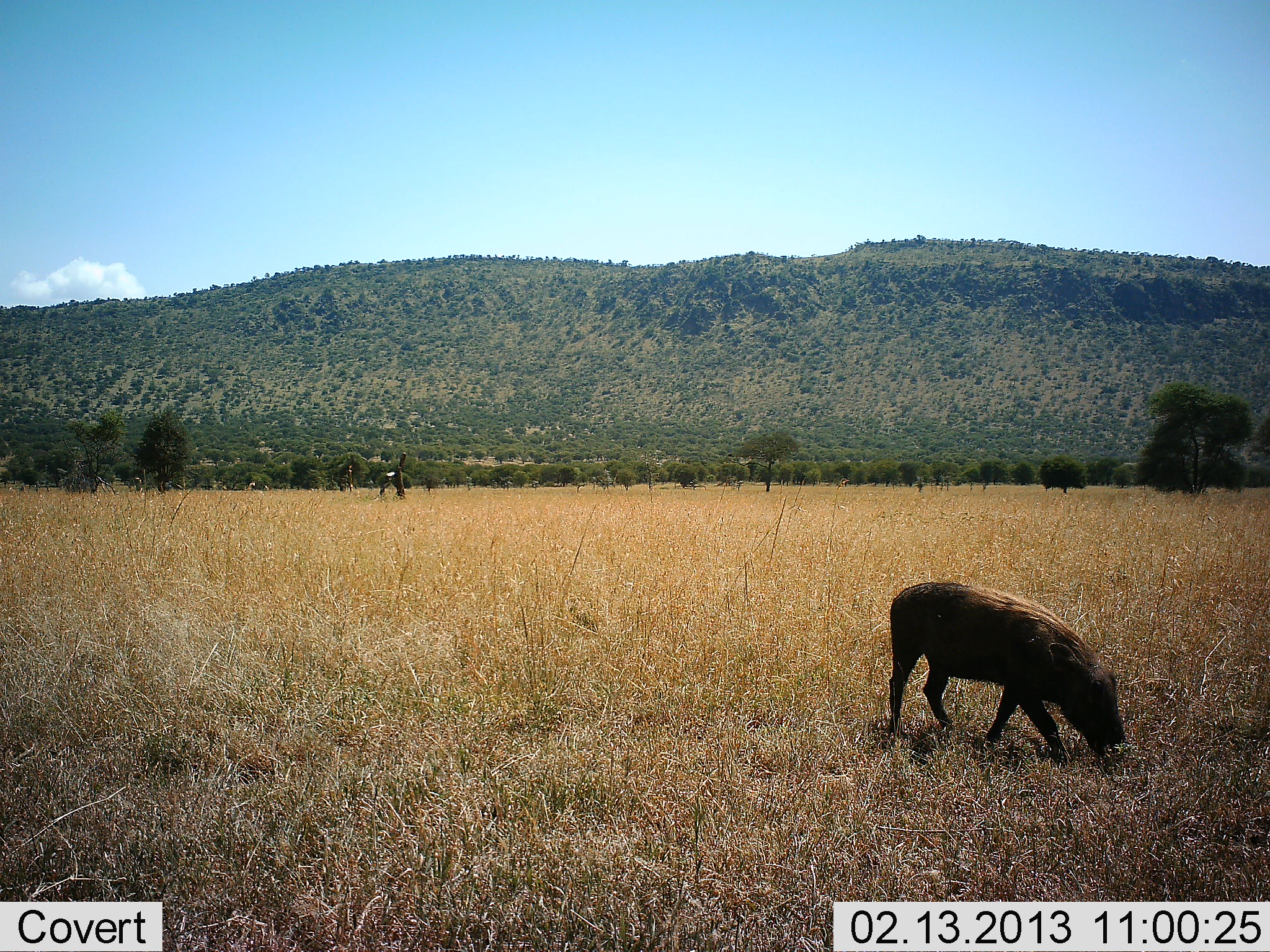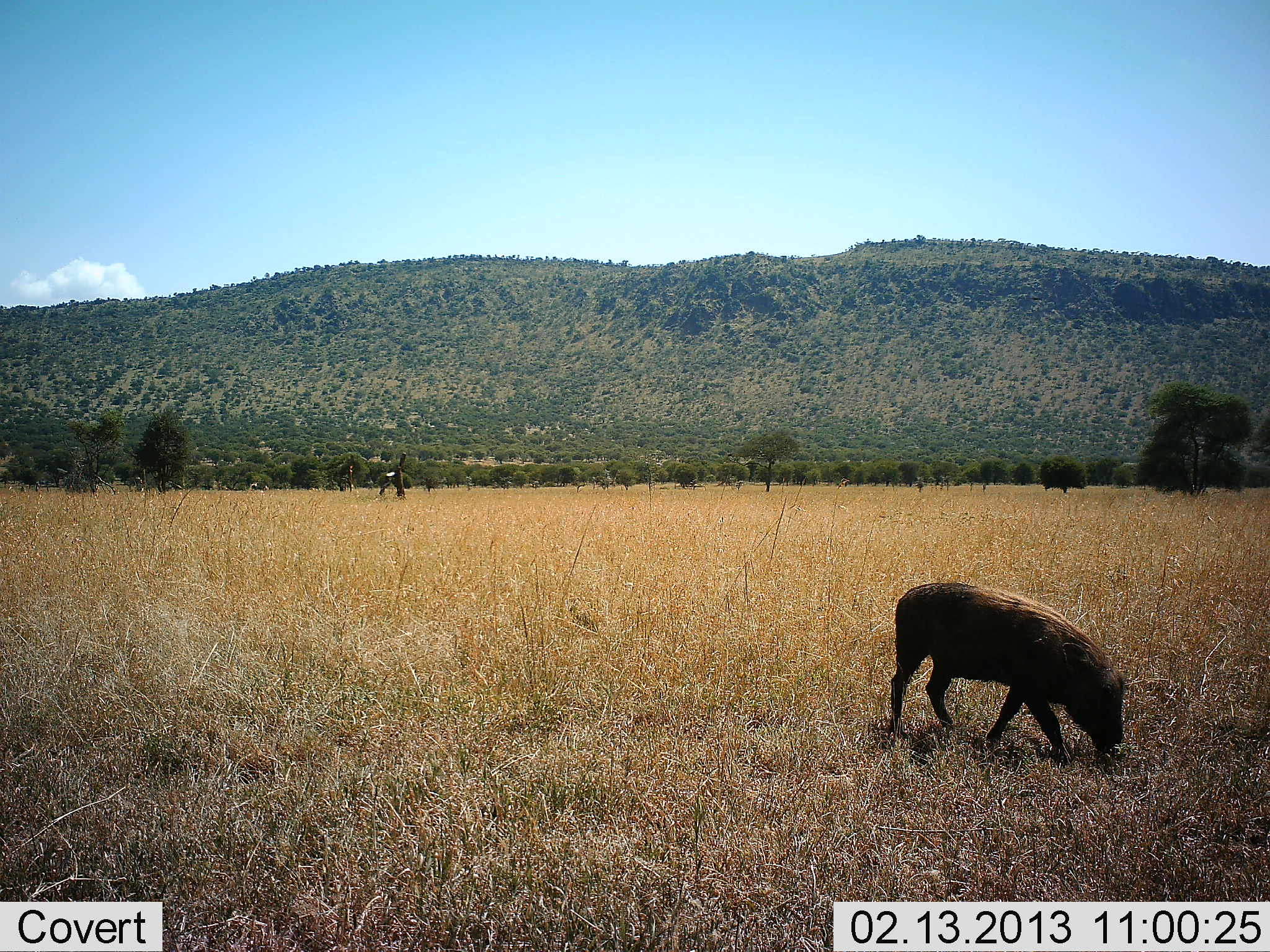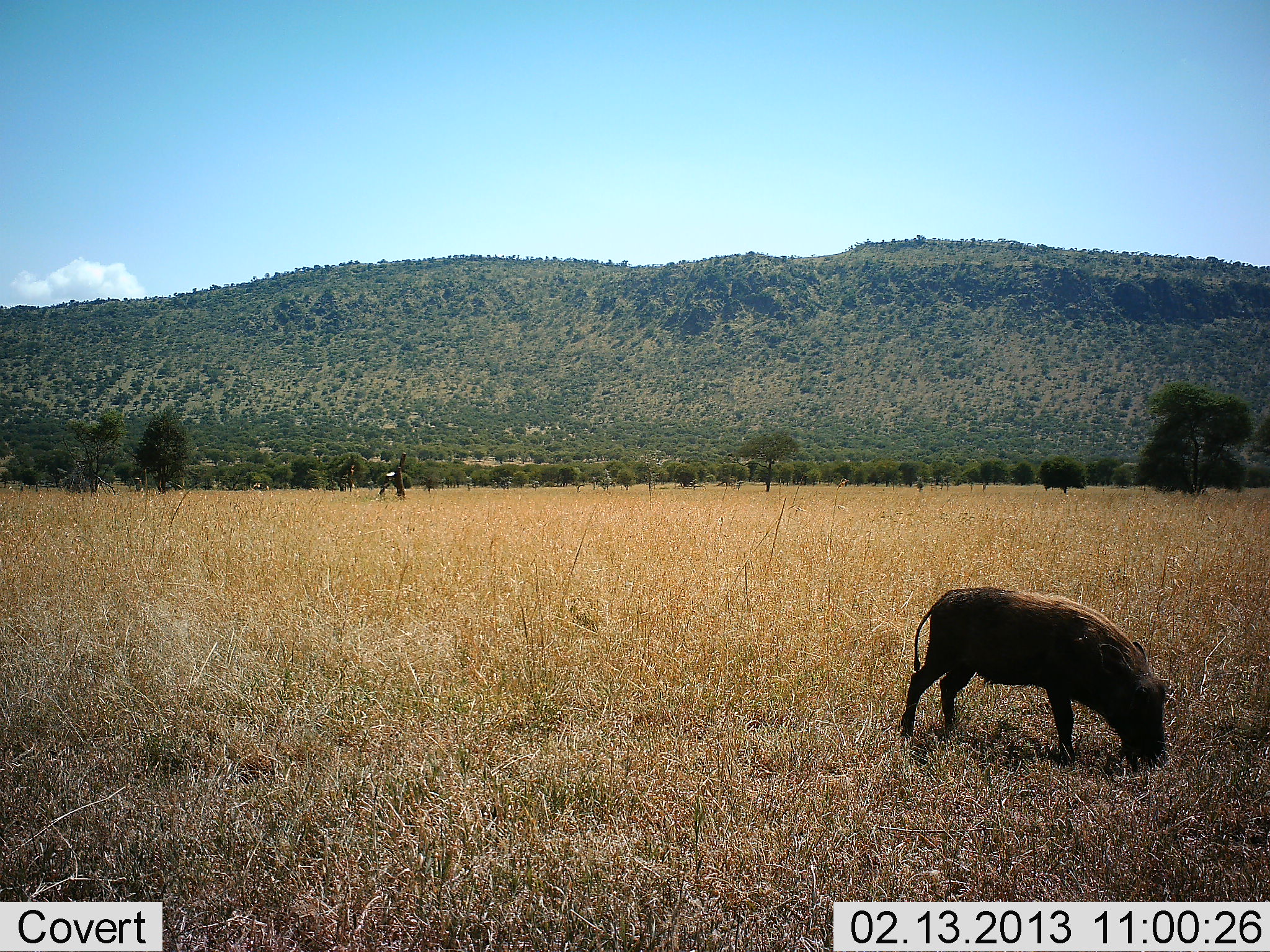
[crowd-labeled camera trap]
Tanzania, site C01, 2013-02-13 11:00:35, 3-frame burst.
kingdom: Animalia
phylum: Chordata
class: Mammalia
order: Artiodactyla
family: Suidae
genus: Phacochoerus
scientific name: Phacochoerus africanus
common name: warthog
Warthog (Phacochoerus africanus), count 1. Behavior (volunteer vote fractions): standing 18%, resting 0%, moving 18%, interacting 0%. Young present (vote fraction): 5%. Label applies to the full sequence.